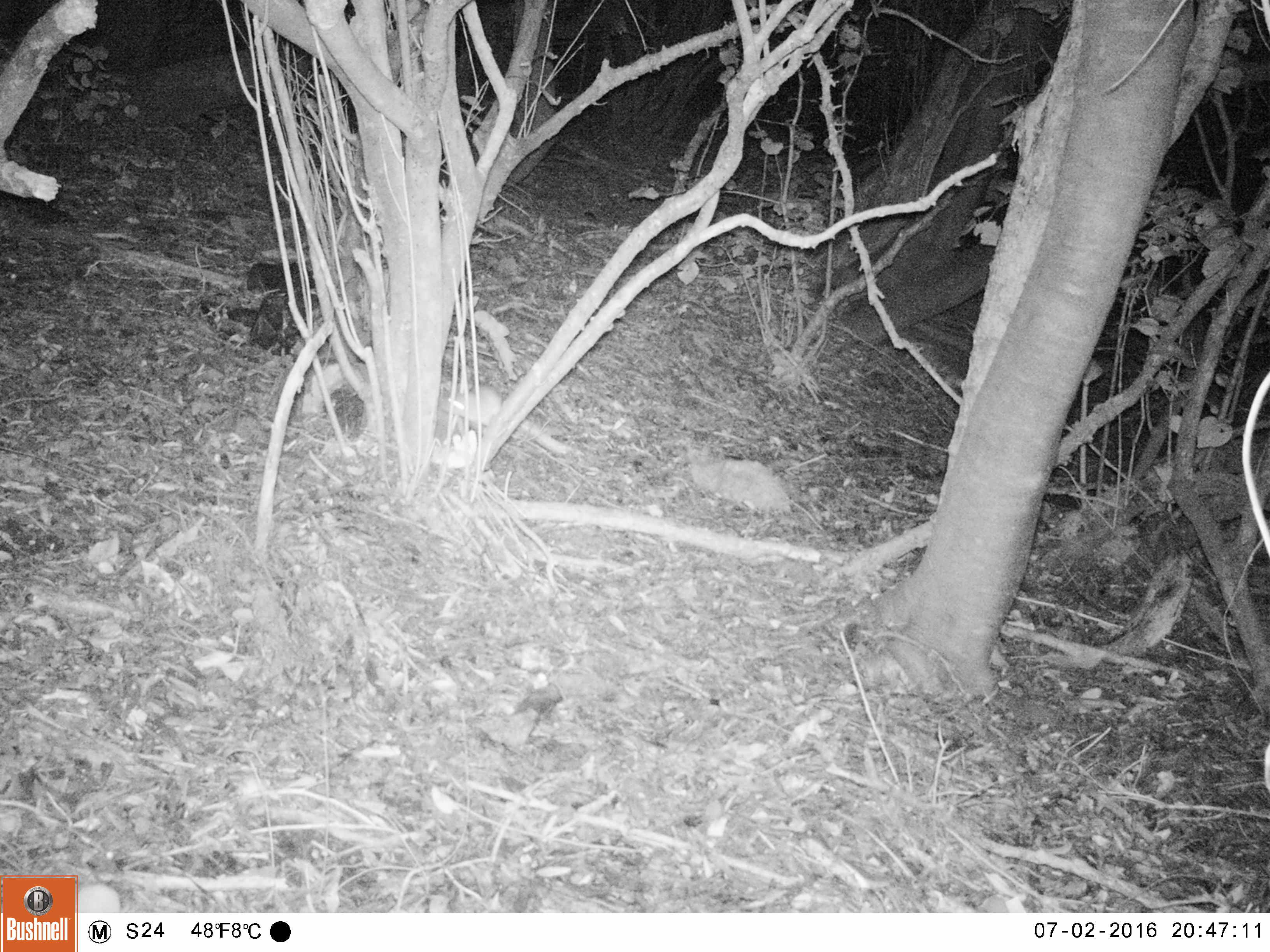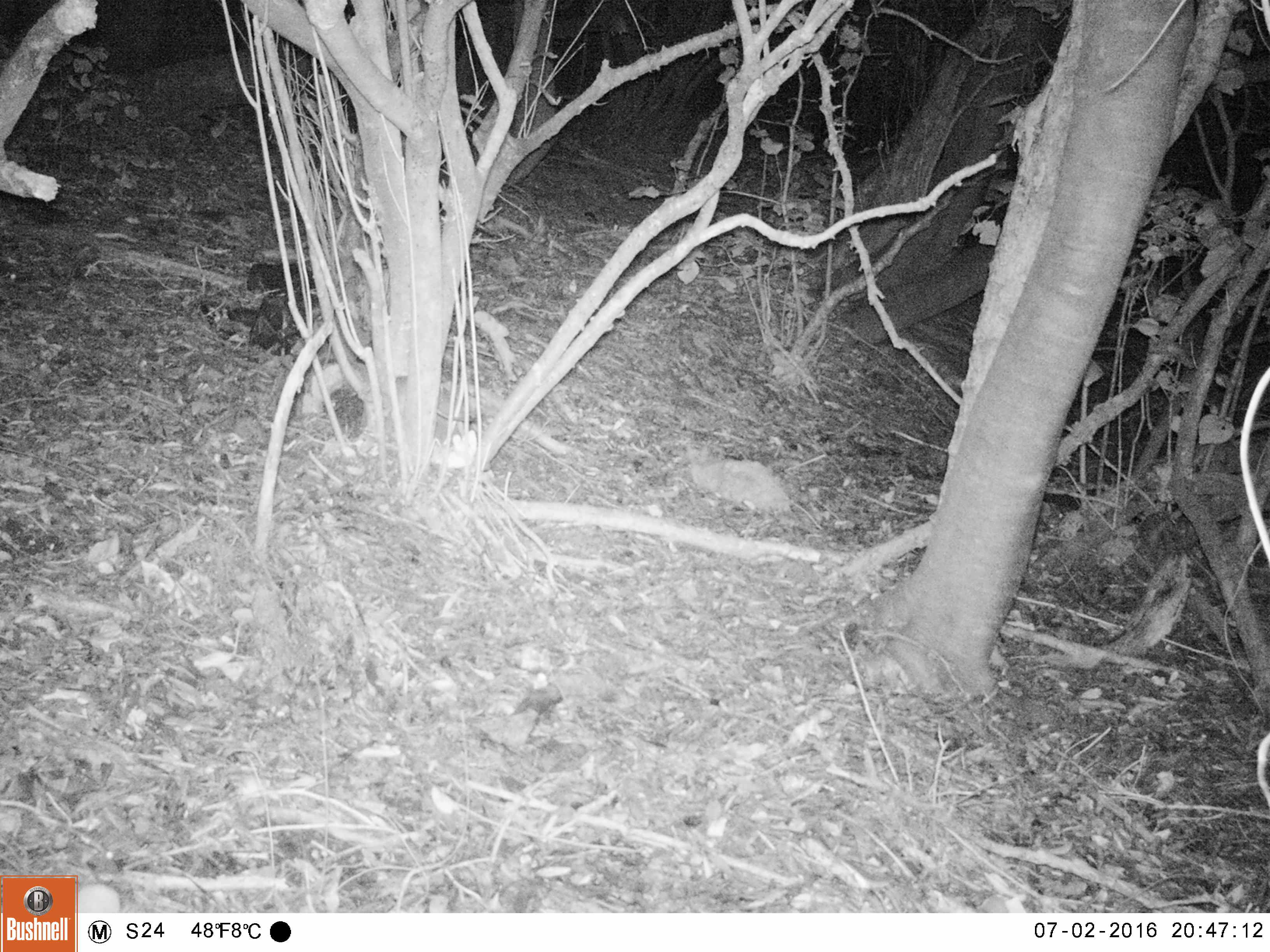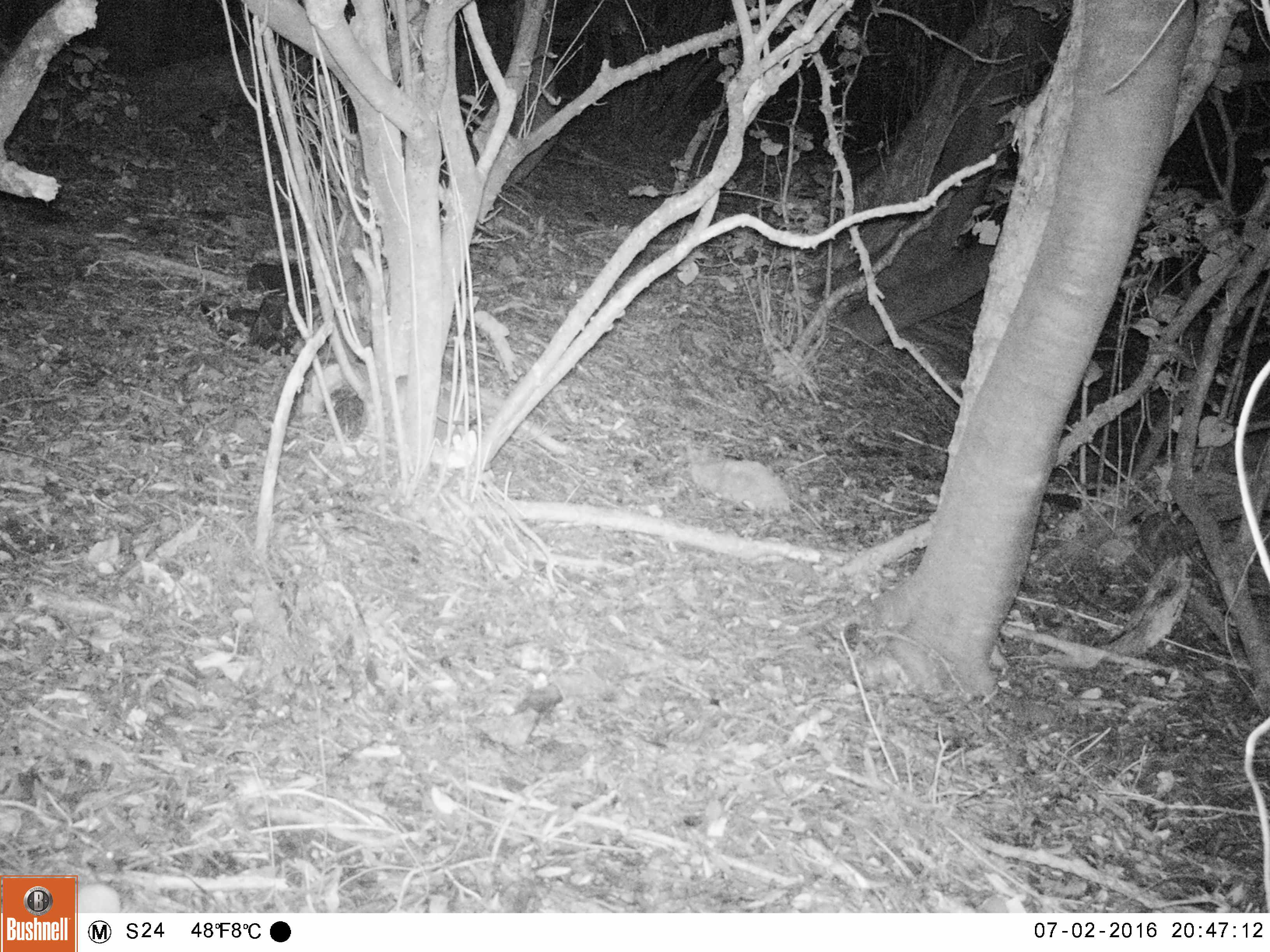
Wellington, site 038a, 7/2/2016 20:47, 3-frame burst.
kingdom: Animalia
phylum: Chordata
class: Mammalia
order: Rodentia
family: Muridae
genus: Rattus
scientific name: Rattus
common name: rat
Rat (Rattus).